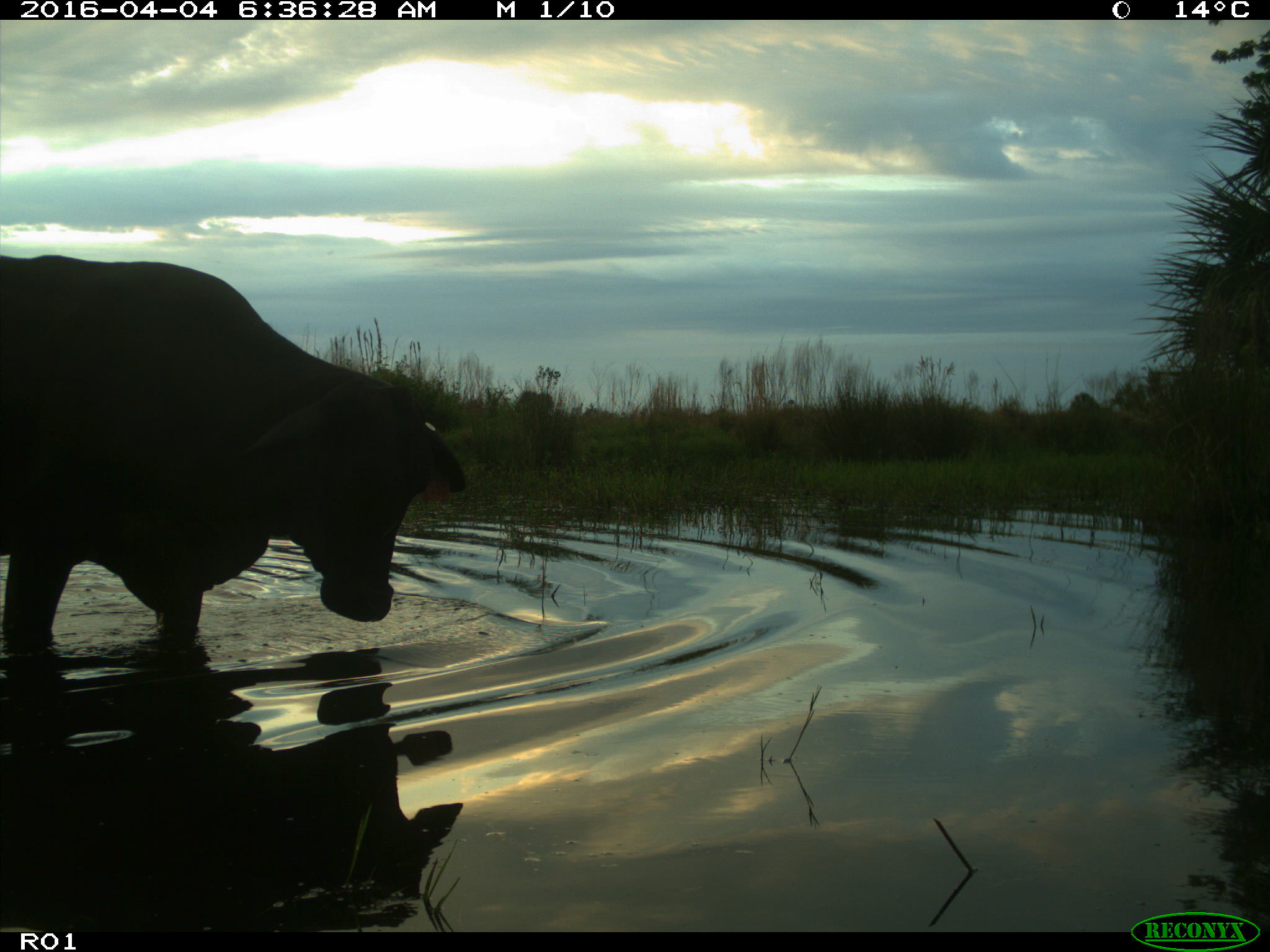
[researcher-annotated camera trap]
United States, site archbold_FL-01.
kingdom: Animalia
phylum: Chordata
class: Mammalia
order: Artiodactyla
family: Bovidae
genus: Bos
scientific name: Bos taurus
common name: domestic cow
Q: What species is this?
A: Bos taurus (domestic cow).